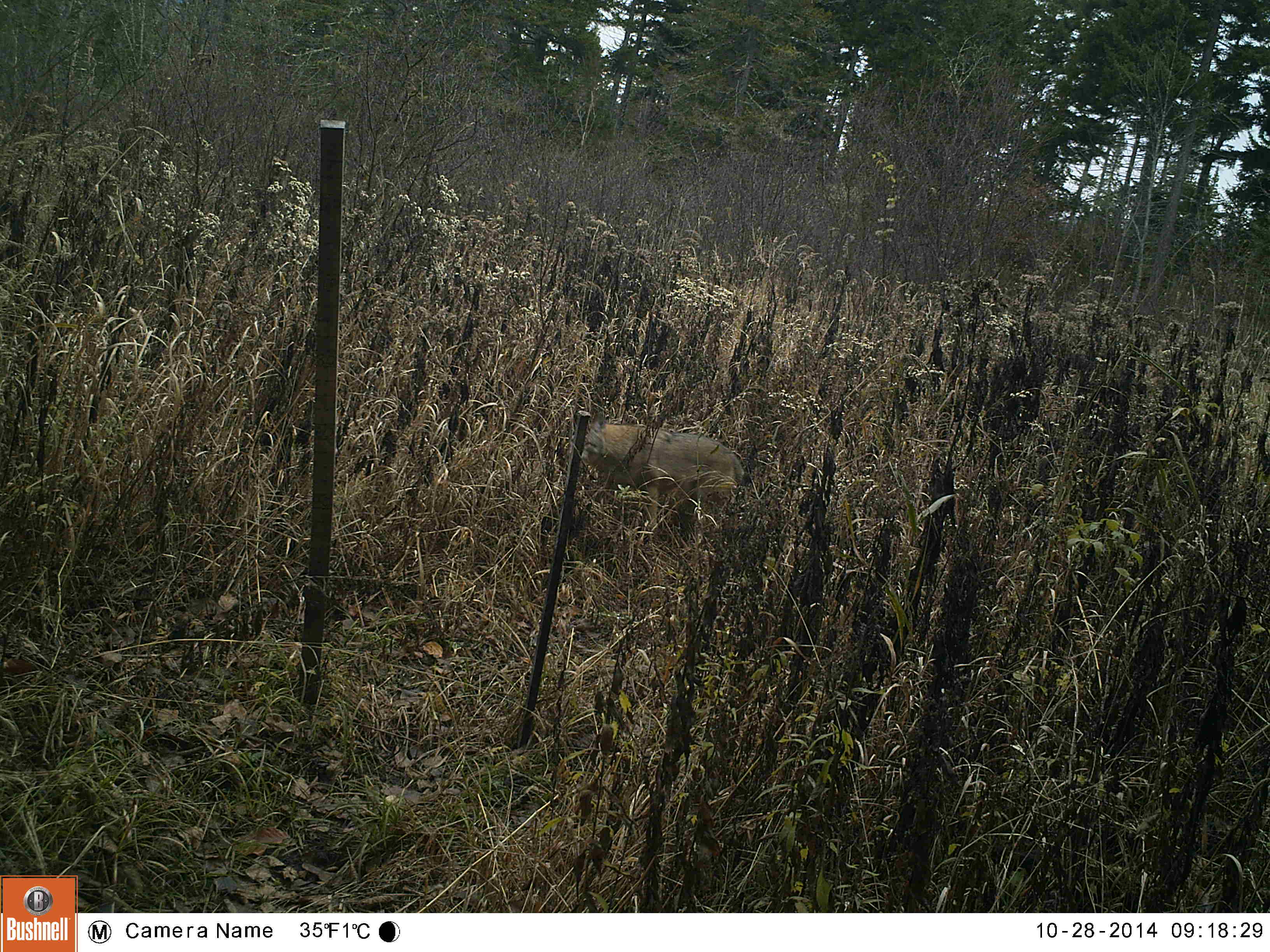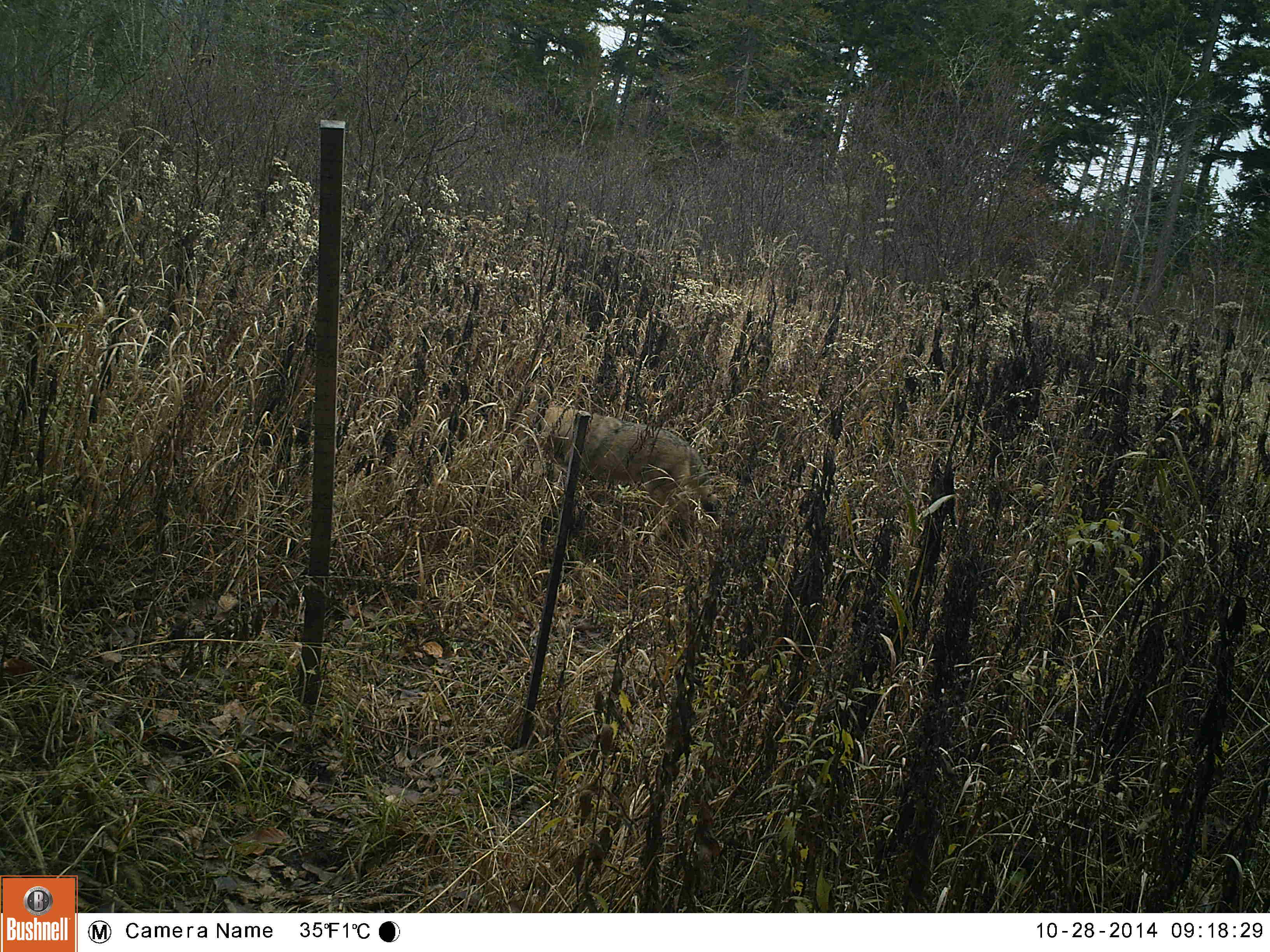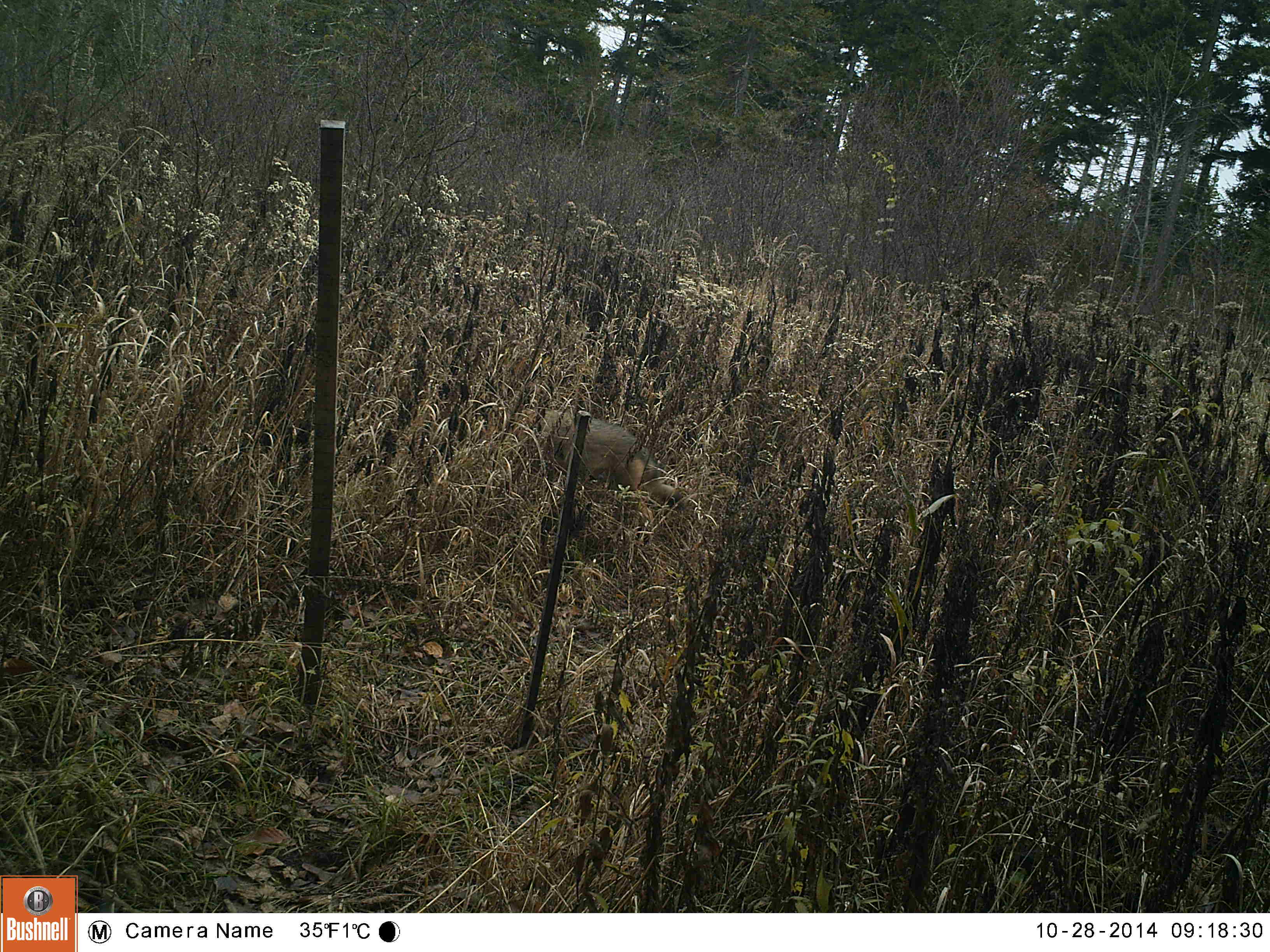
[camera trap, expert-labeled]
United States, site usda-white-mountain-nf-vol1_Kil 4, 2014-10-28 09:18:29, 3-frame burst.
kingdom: Animalia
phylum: Chordata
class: Mammalia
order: Carnivora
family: Canidae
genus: Canis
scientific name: Canis latrans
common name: coyote